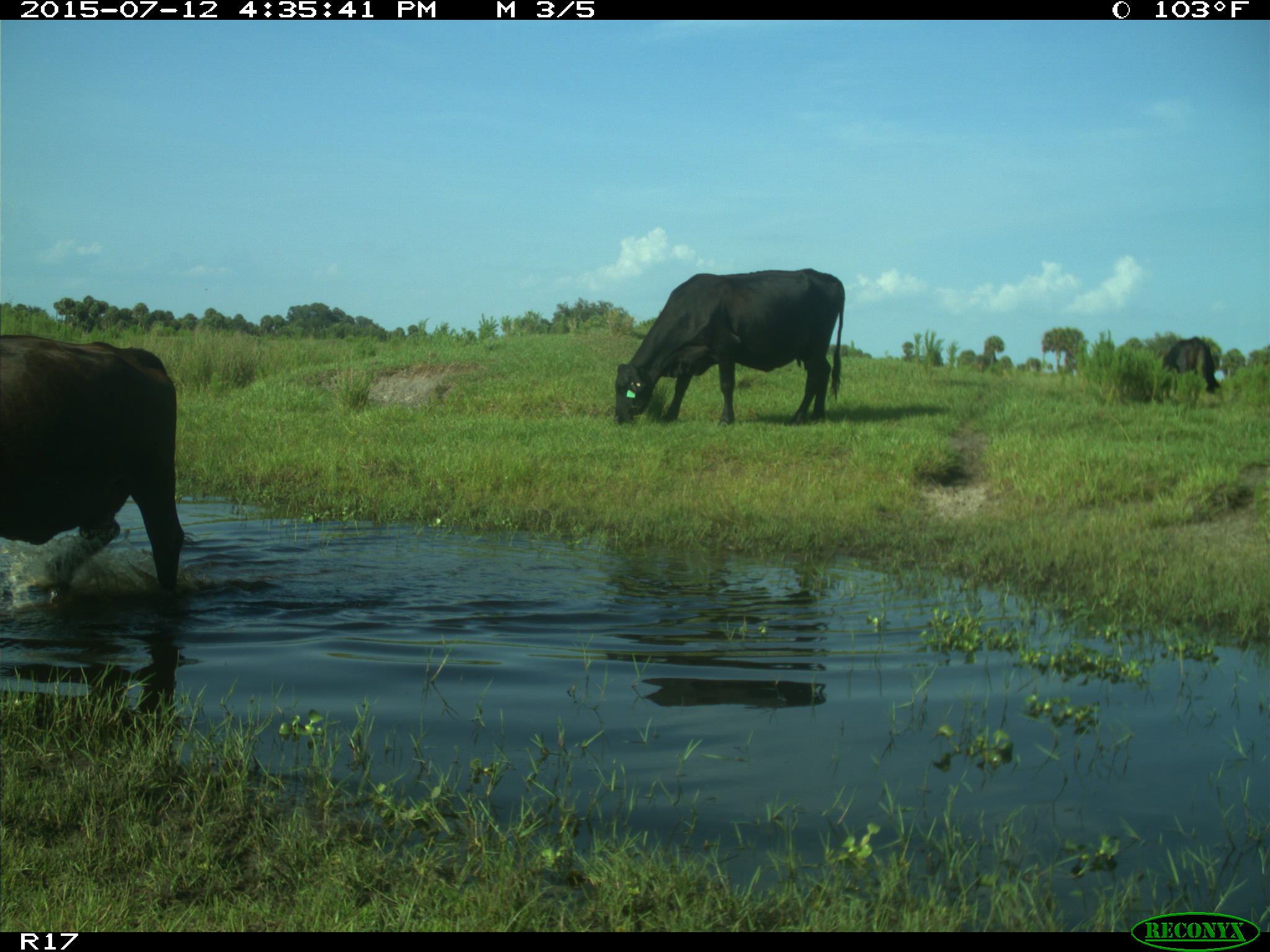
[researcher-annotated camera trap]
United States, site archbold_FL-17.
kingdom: Animalia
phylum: Chordata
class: Mammalia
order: Artiodactyla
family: Bovidae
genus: Bos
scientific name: Bos taurus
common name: domestic cow